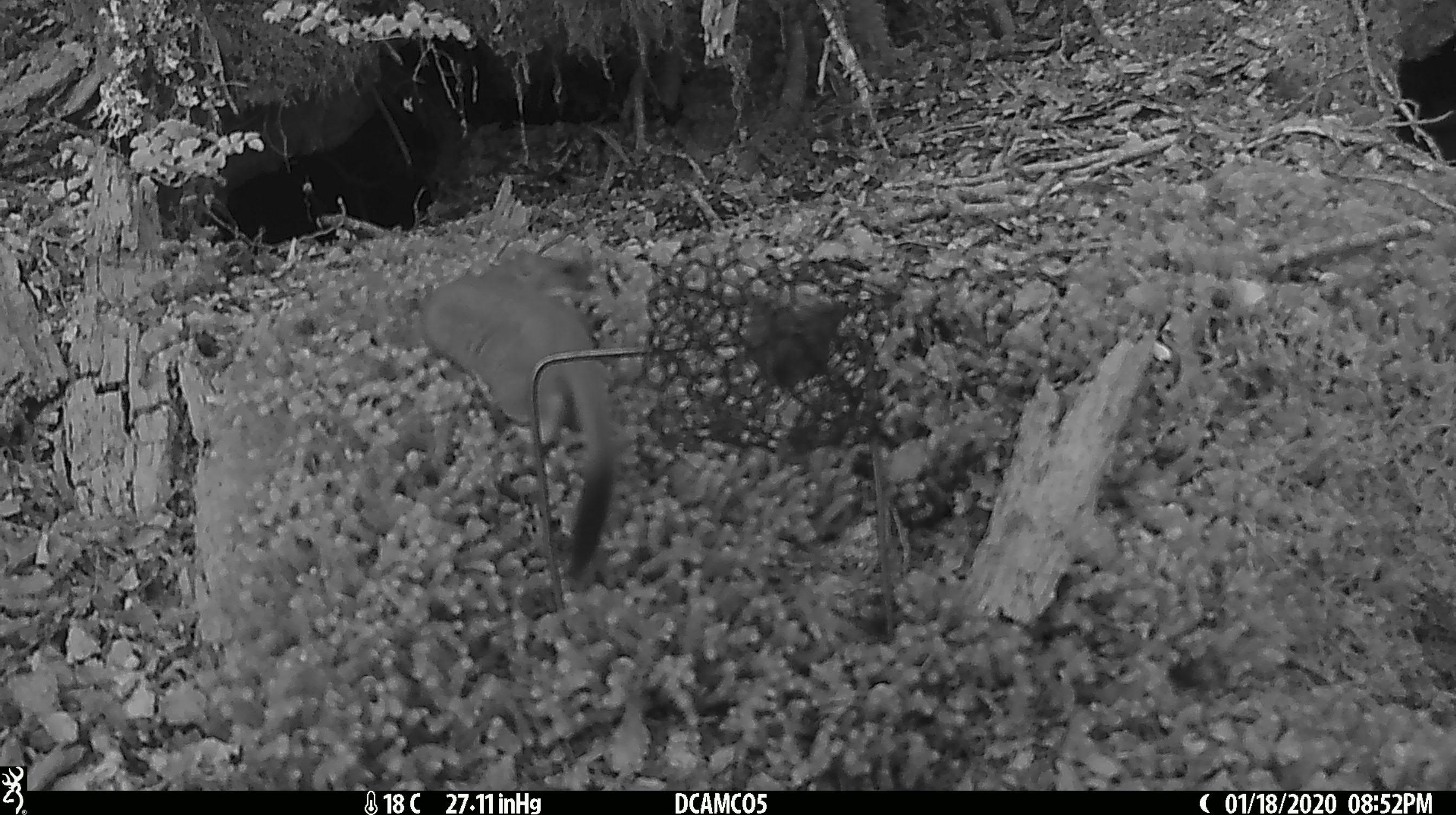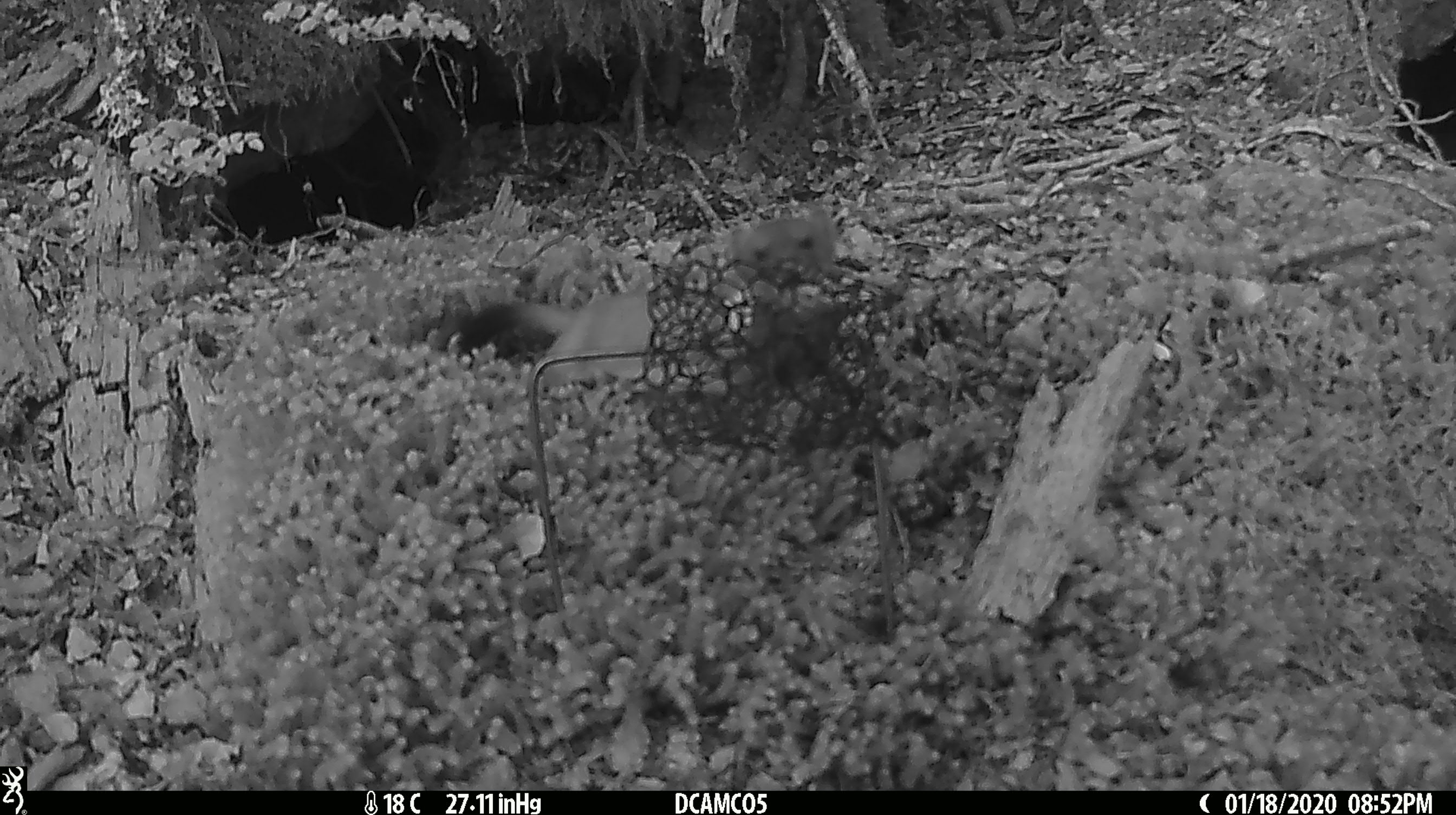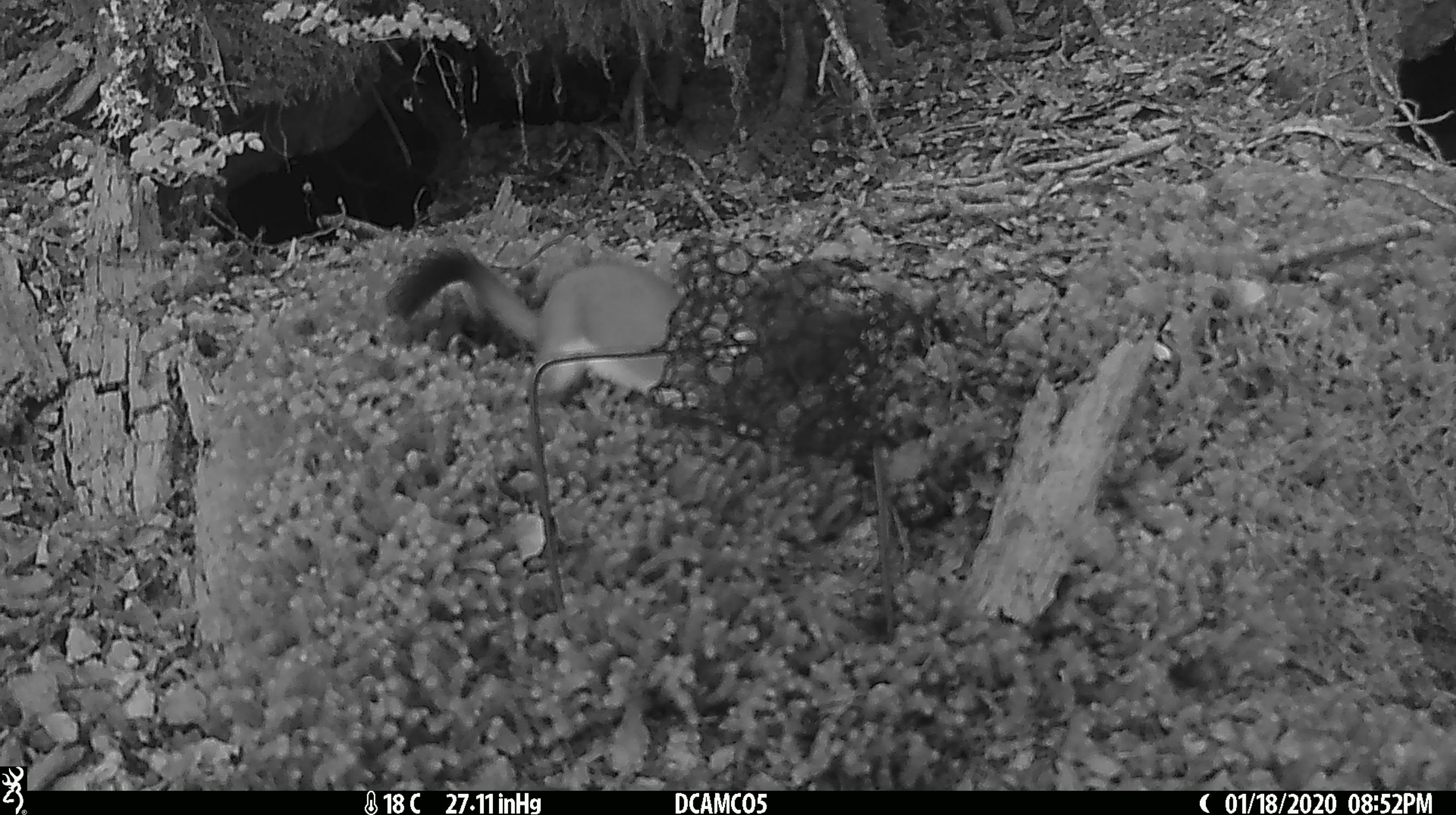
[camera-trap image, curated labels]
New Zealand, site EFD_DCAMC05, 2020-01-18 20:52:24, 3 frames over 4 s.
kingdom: Animalia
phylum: Chordata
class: Mammalia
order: Carnivora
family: Mustelidae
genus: Mustela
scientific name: Mustela erminea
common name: stoat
Stoat (Mustela erminea).